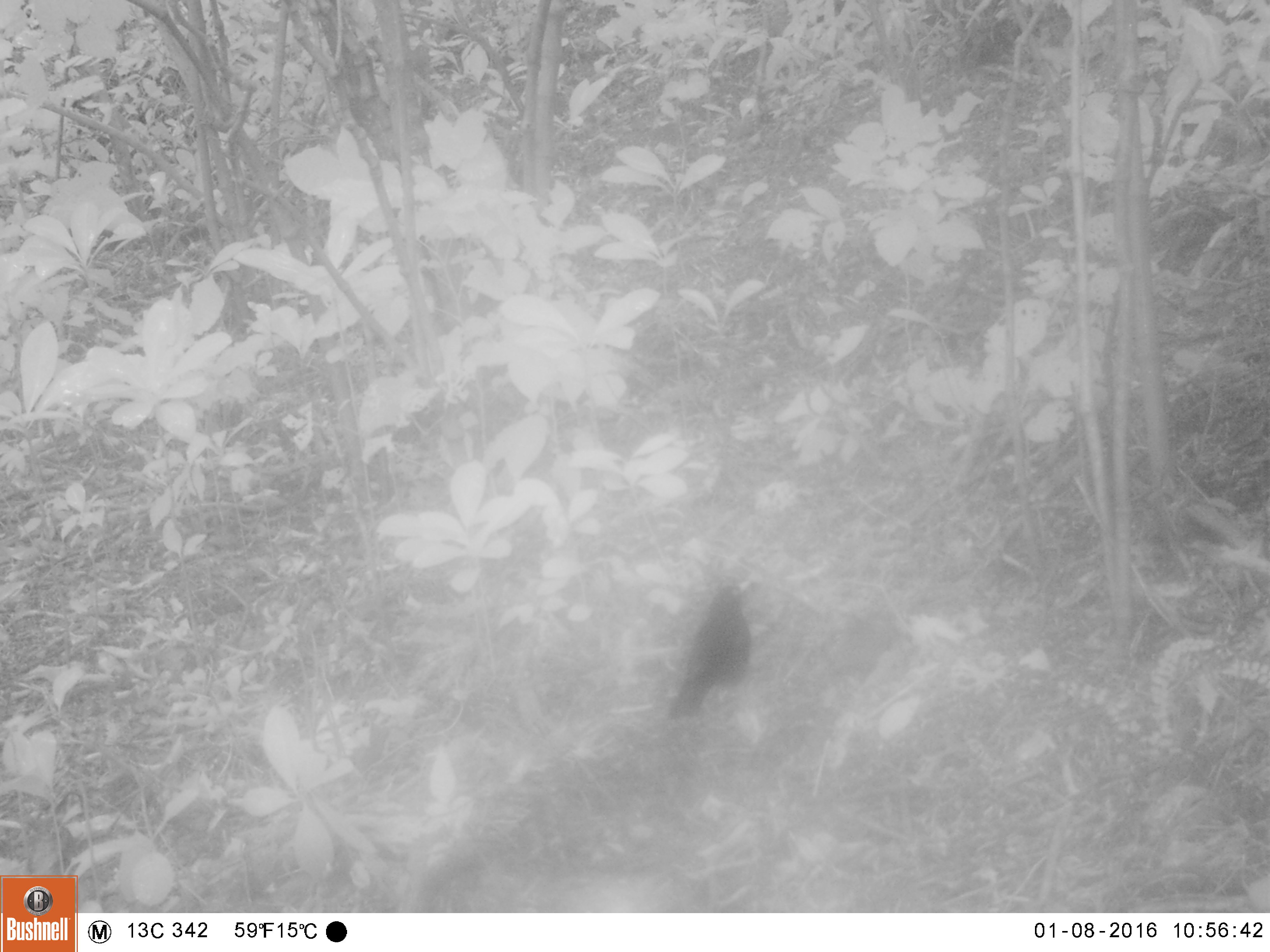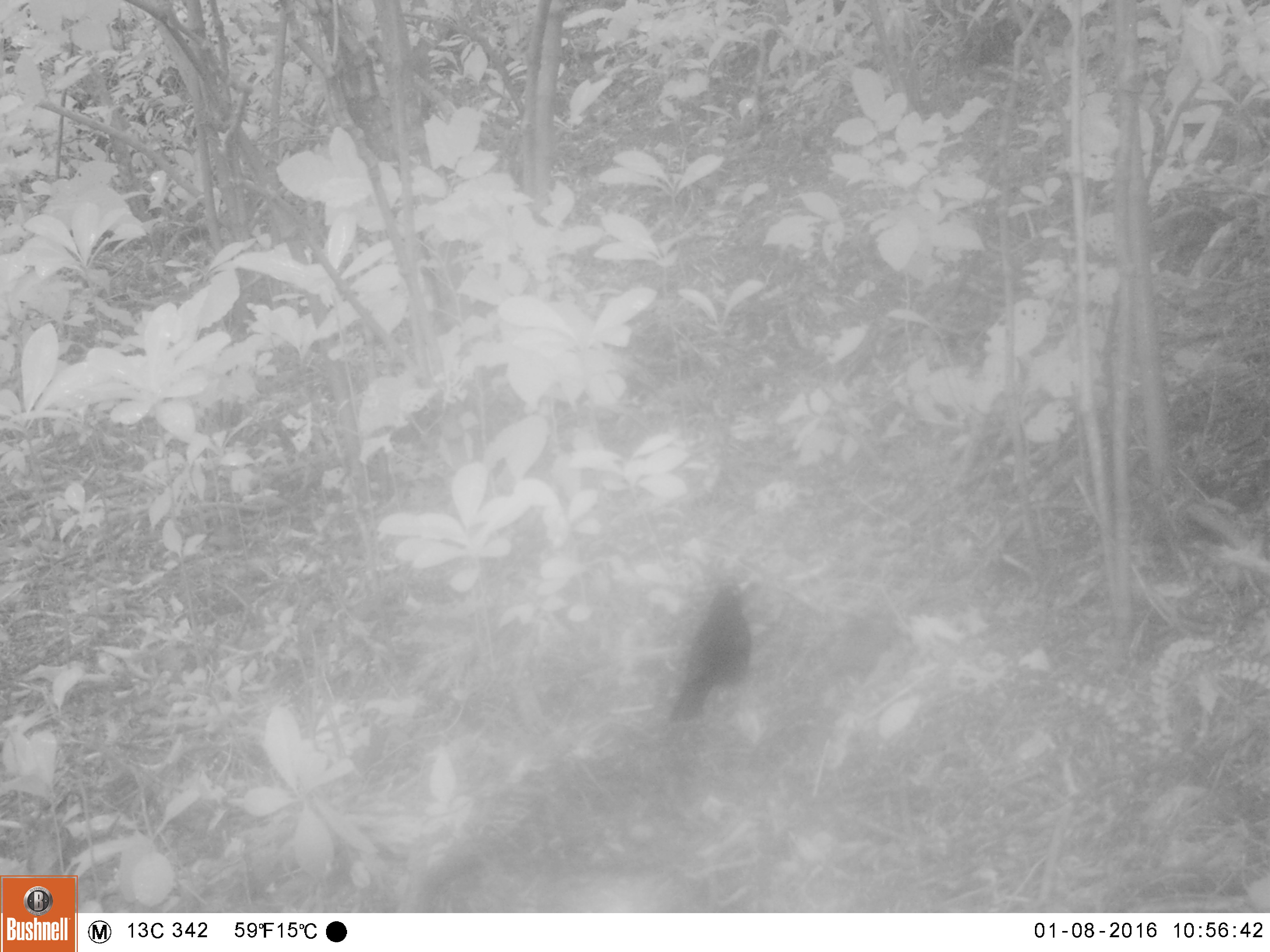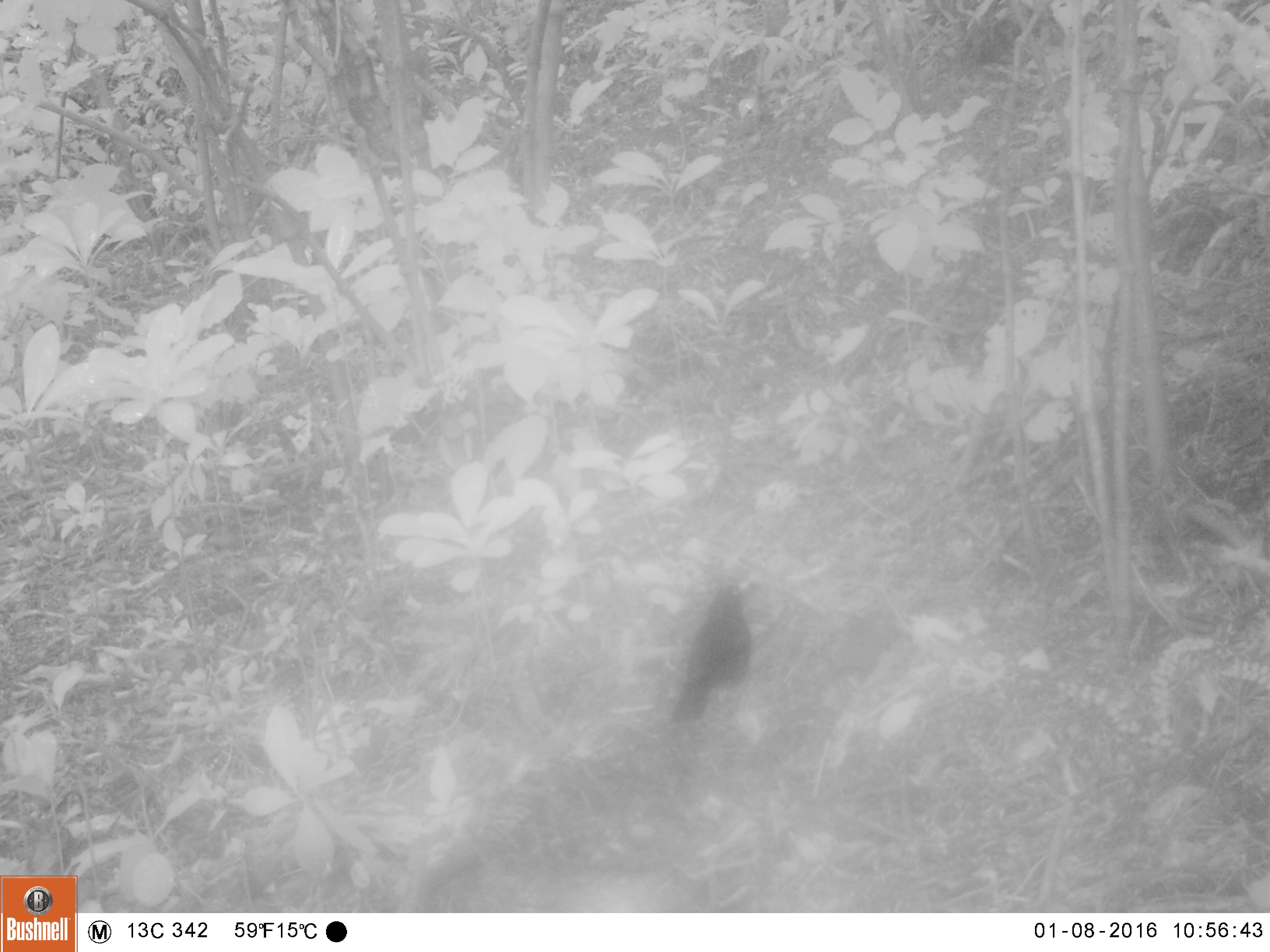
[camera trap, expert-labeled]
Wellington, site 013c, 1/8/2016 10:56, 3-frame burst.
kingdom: Animalia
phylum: Chordata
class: Aves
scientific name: Aves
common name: bird